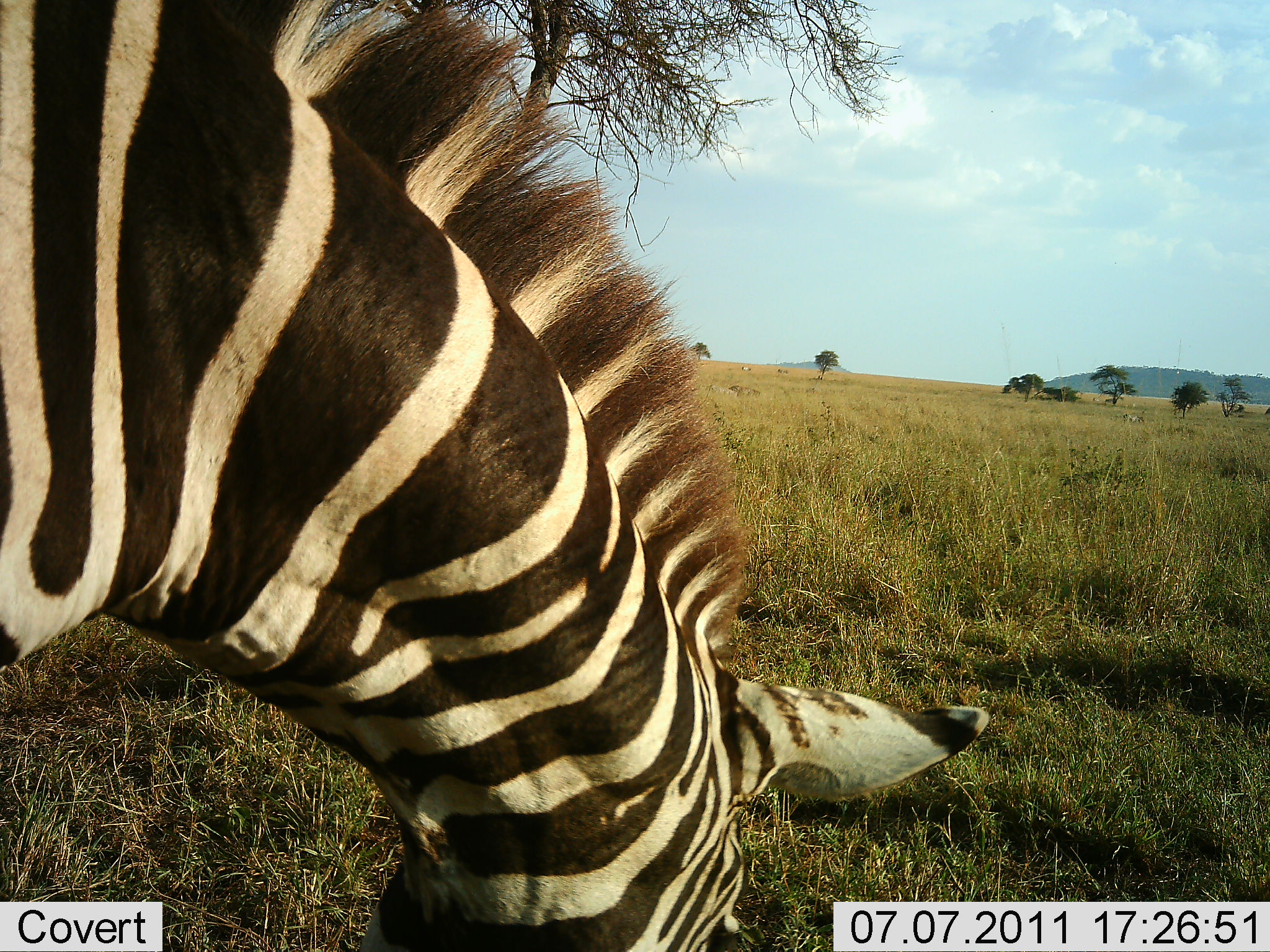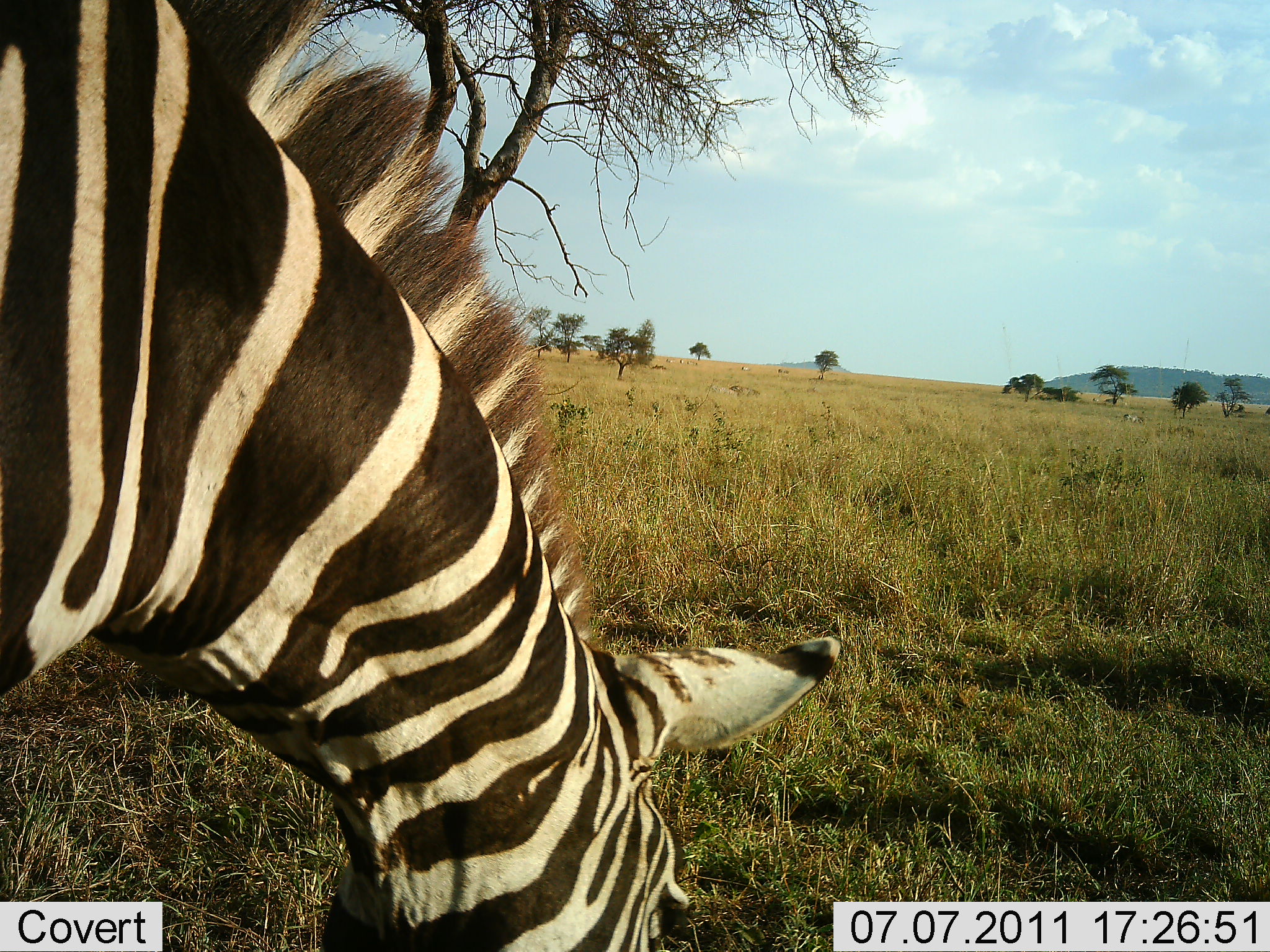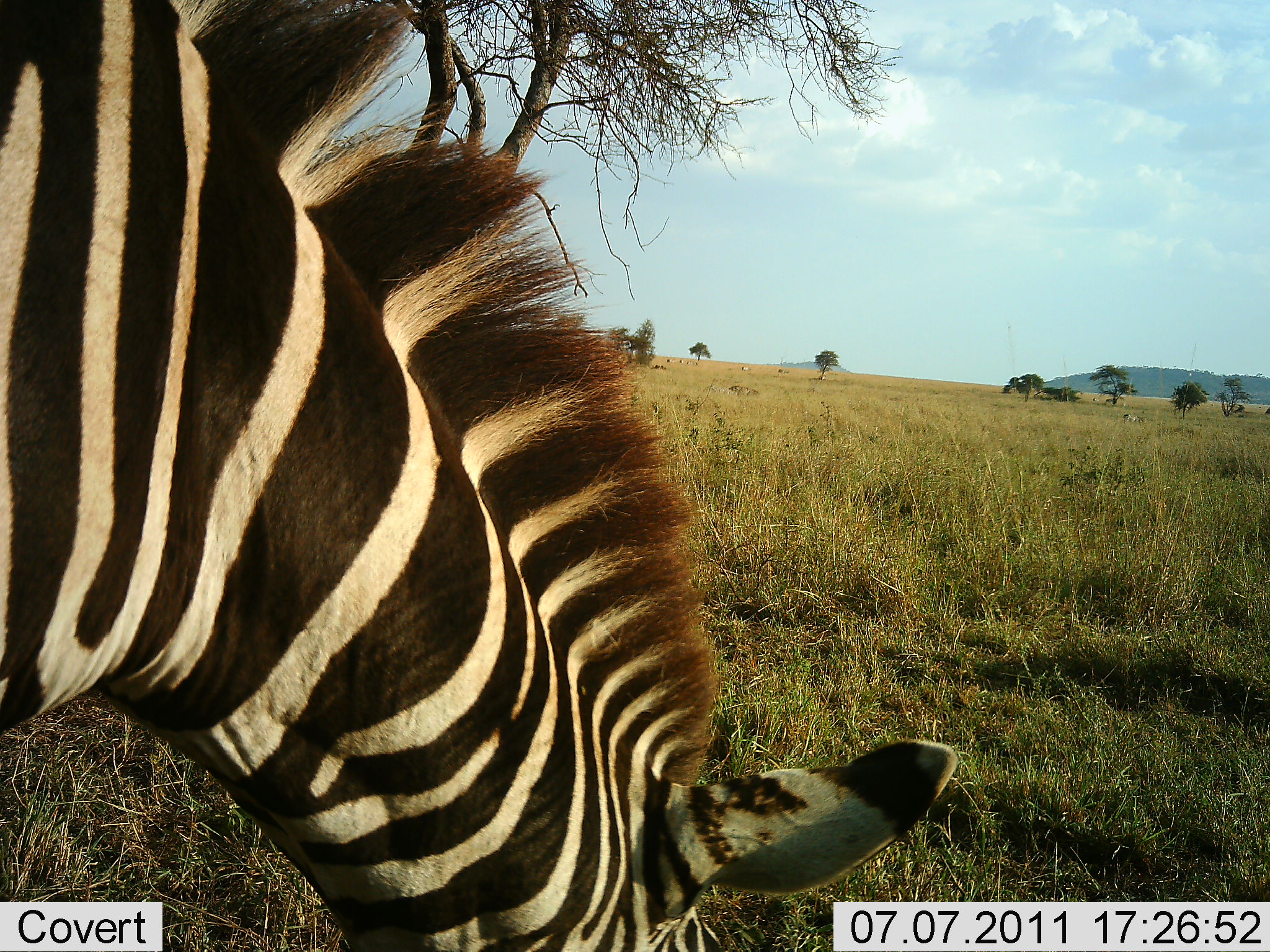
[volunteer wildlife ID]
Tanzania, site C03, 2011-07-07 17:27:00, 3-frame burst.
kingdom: Animalia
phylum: Chordata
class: Mammalia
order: Perissodactyla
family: Equidae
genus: Equus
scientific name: Equus quagga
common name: plains zebra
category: zebra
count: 1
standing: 8%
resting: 0%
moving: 8%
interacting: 0%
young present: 0%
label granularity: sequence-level